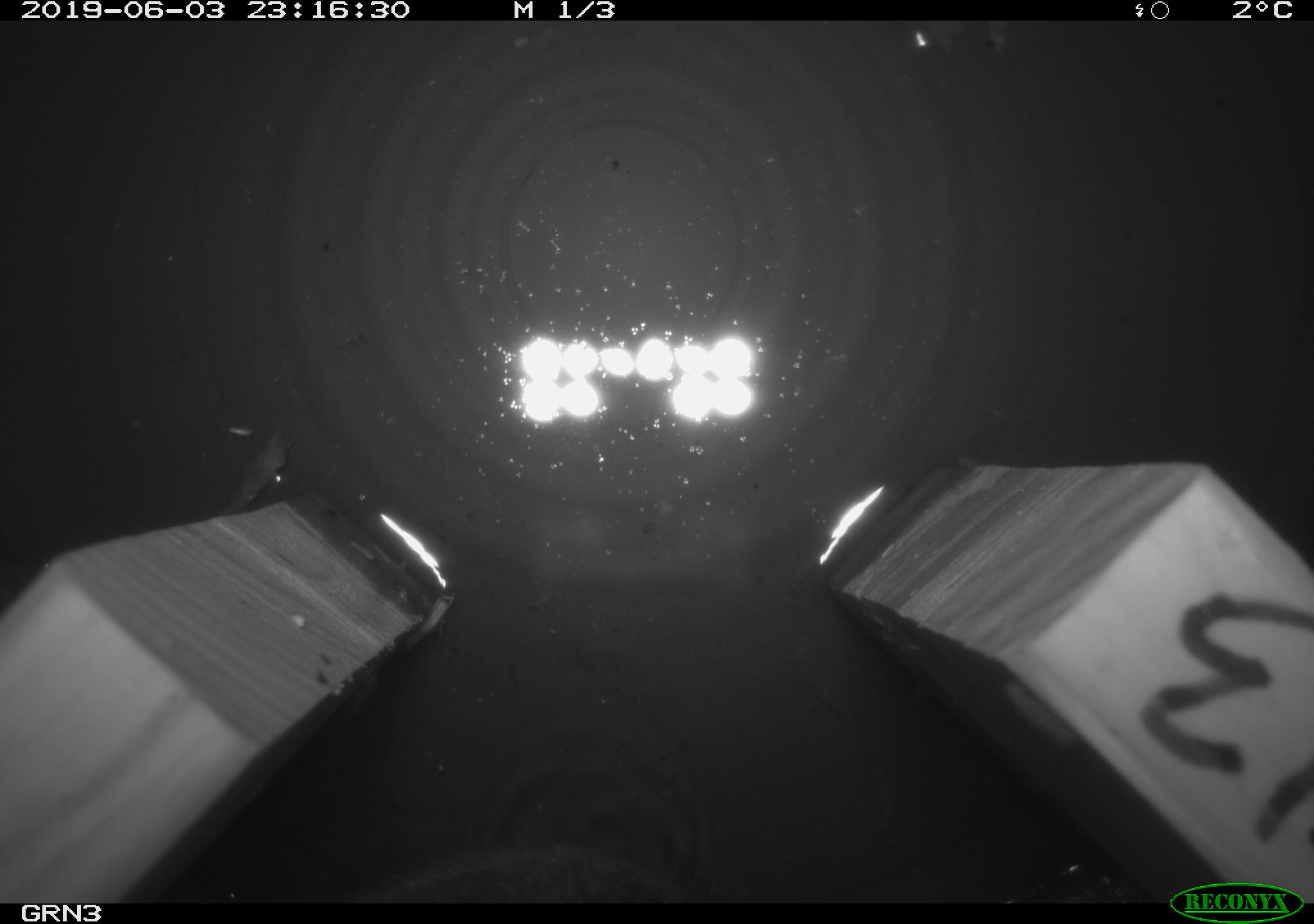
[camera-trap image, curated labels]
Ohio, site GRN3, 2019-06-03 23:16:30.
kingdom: Animalia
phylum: Chordata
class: Mammalia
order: Rodentia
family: Cricetidae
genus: Microtus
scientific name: Microtus pennsylvanicus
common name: meadow vole